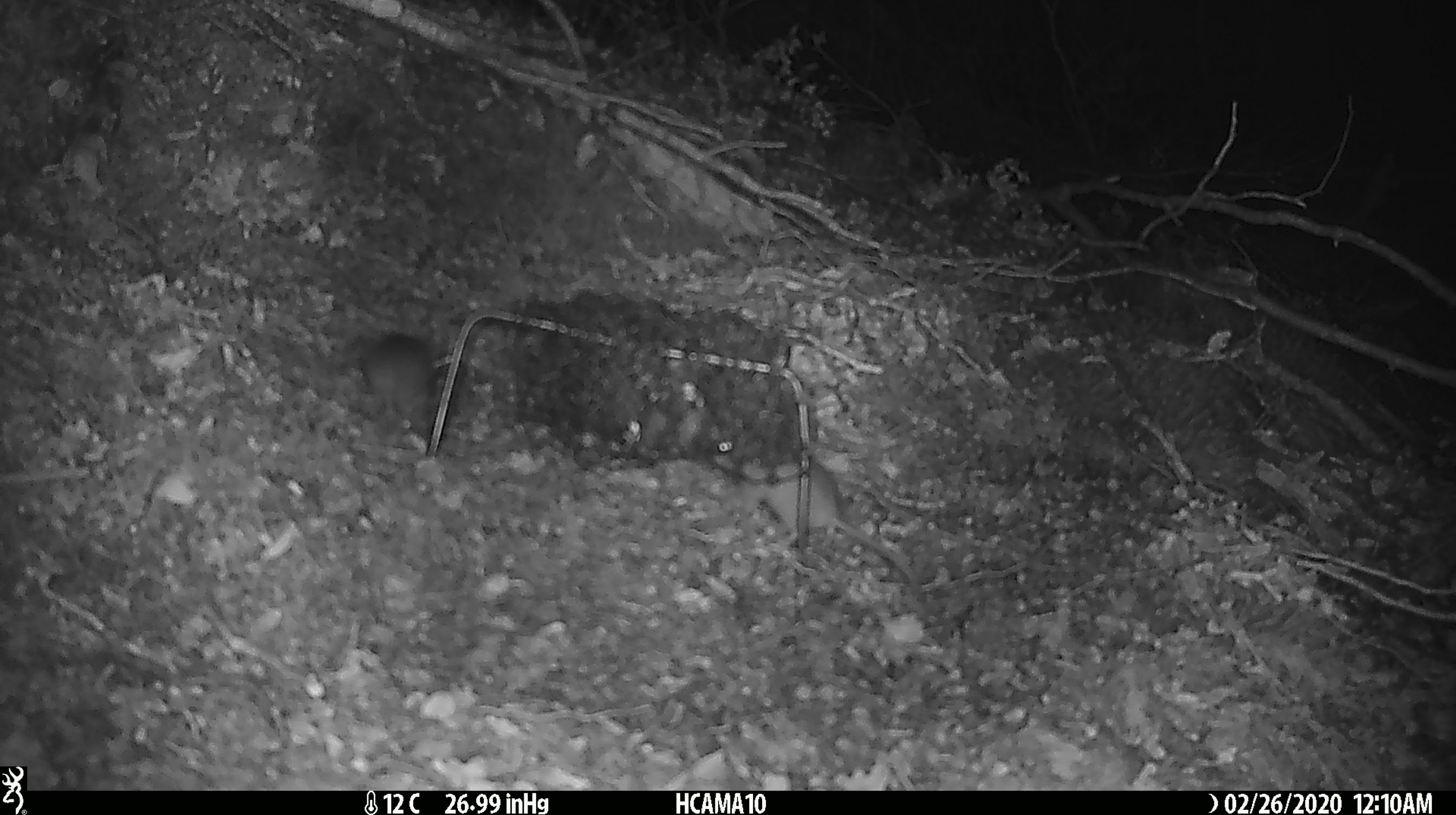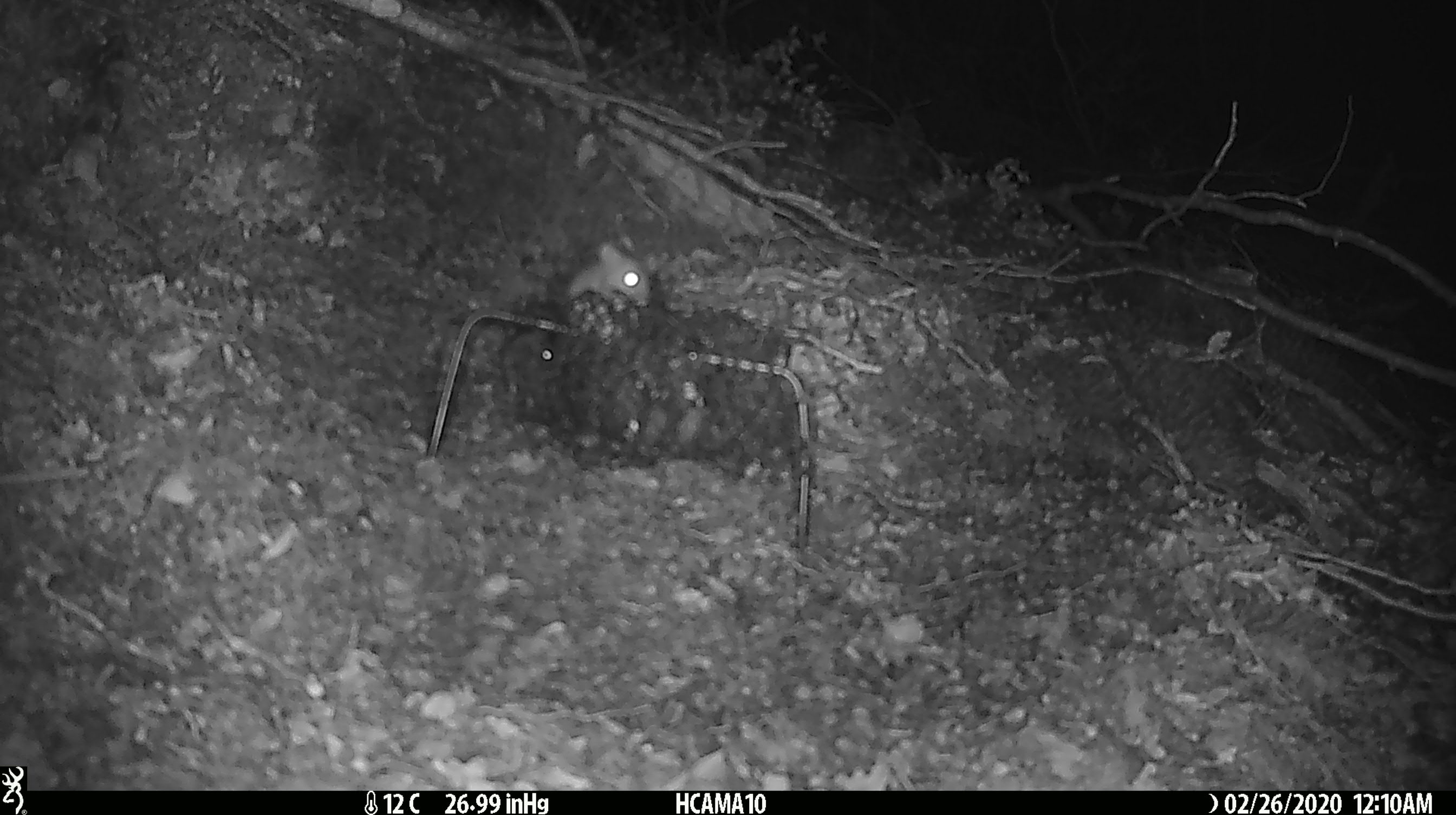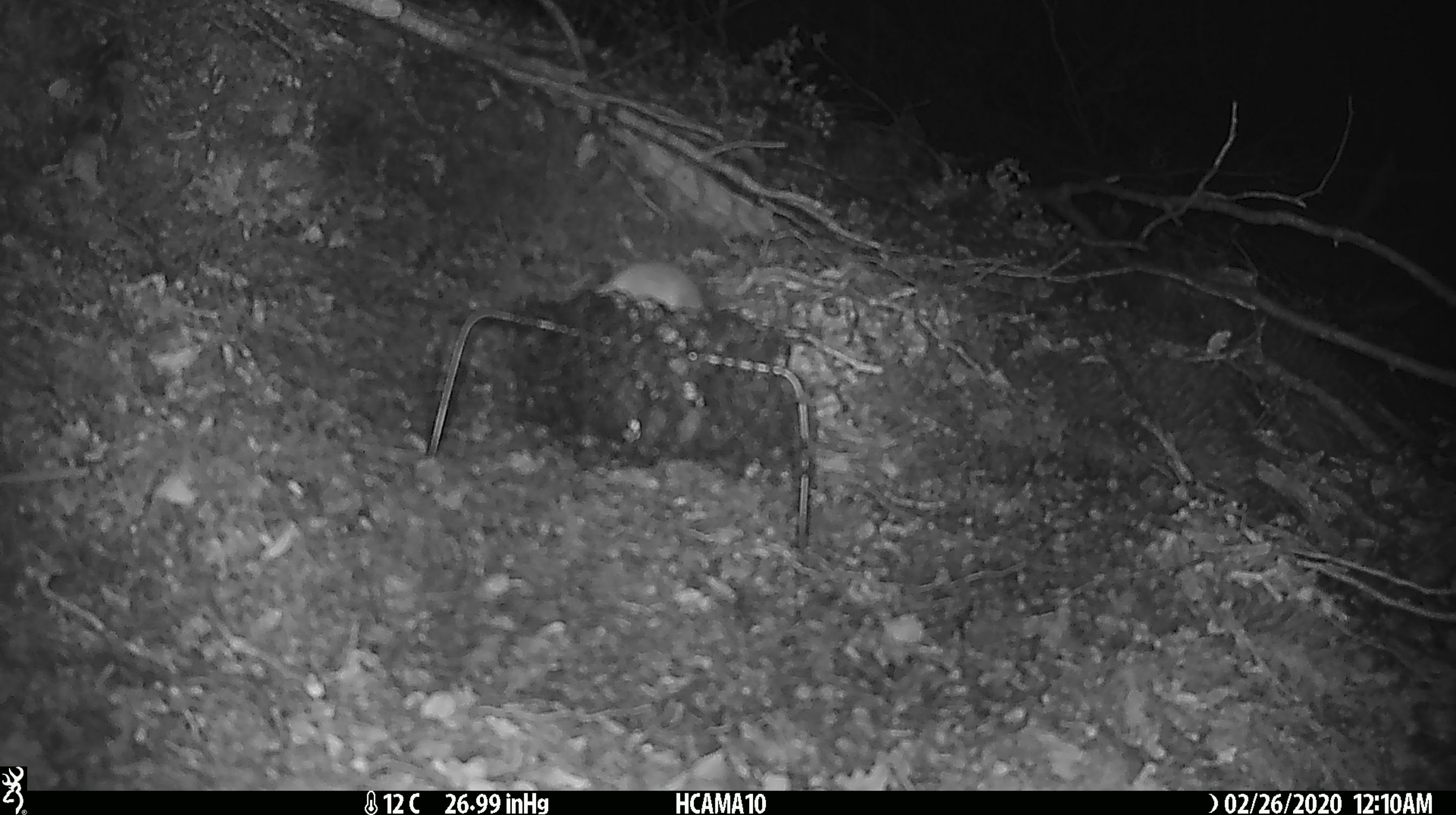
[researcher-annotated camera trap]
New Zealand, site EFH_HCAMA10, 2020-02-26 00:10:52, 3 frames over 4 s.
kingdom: Animalia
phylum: Chordata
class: Mammalia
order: Rodentia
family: Muridae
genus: Mus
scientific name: Mus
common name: mouse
Mouse (Mus).